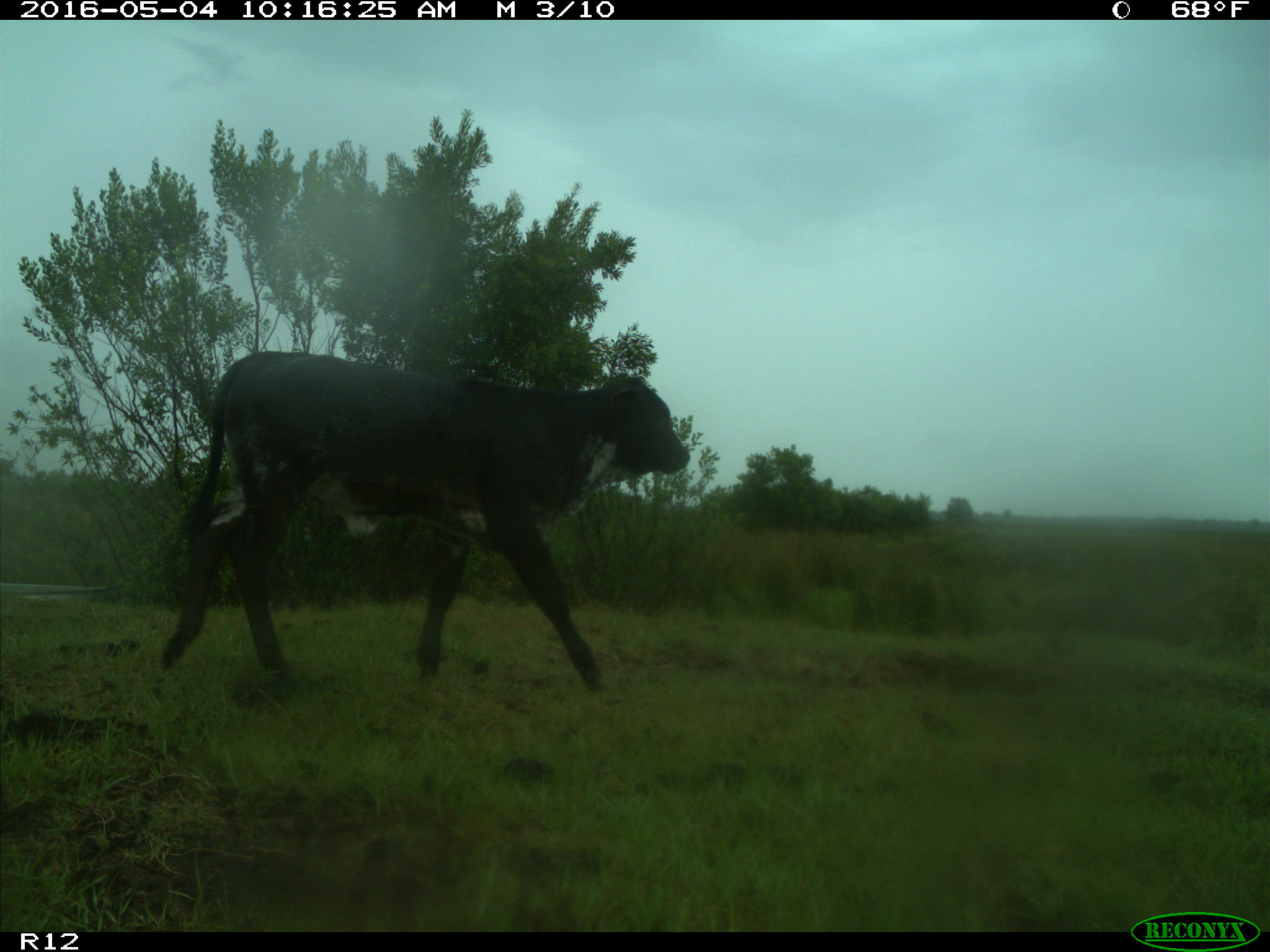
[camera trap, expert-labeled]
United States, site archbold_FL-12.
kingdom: Animalia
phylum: Chordata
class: Mammalia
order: Artiodactyla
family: Bovidae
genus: Bos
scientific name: Bos taurus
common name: domestic cow